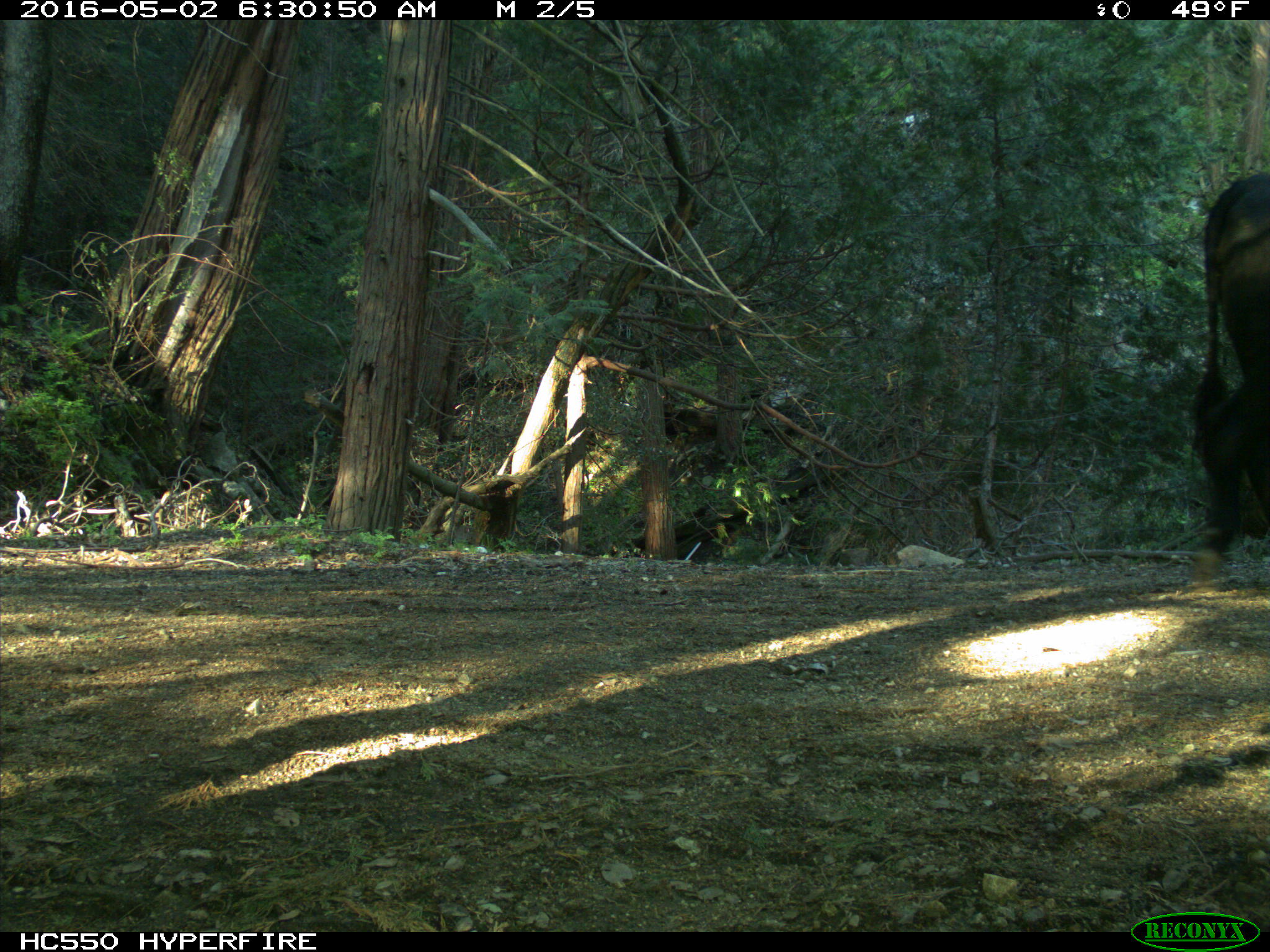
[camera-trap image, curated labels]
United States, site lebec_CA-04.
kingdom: Animalia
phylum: Chordata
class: Mammalia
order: Artiodactyla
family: Bovidae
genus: Bos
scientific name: Bos taurus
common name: domestic cow